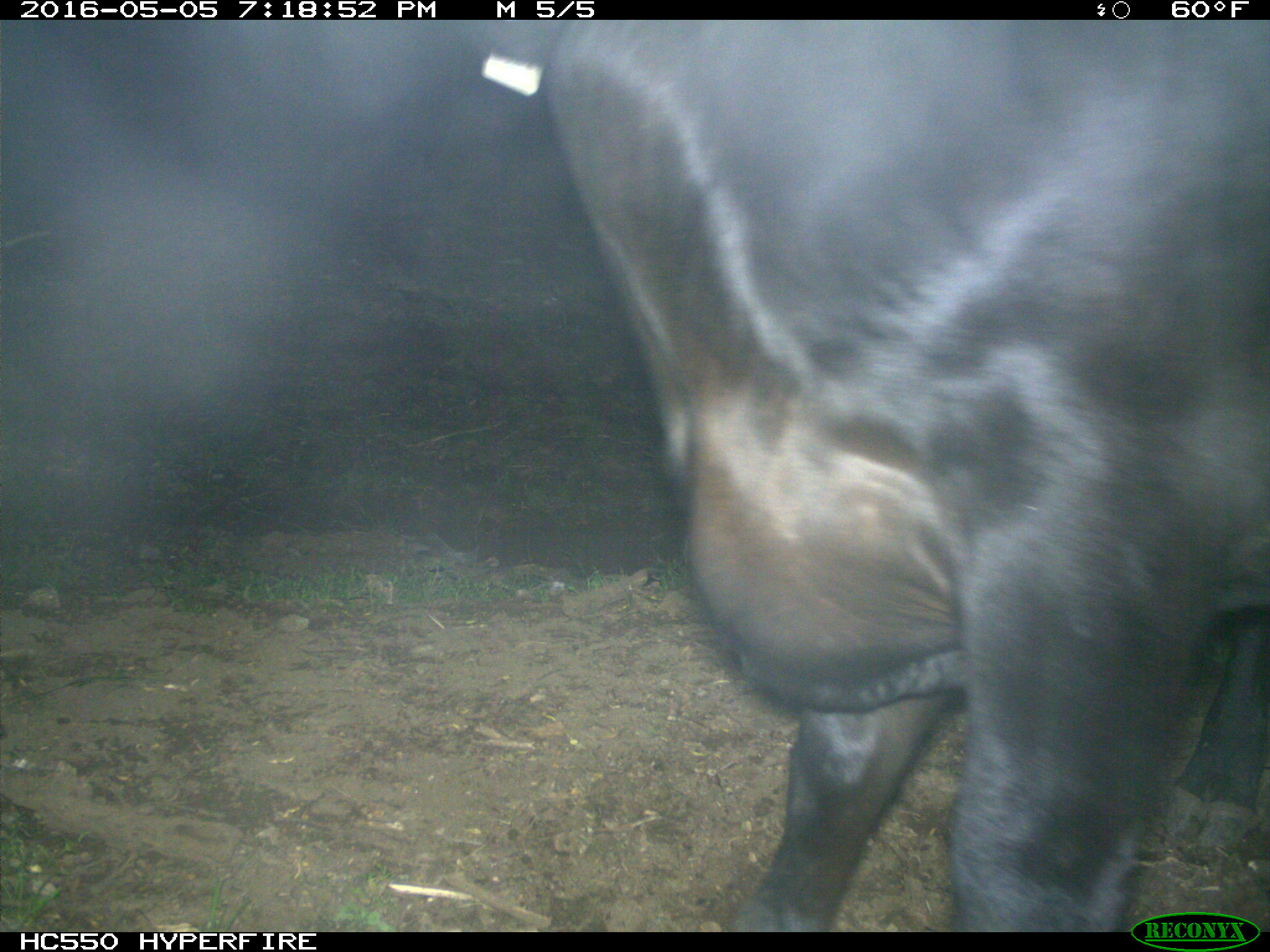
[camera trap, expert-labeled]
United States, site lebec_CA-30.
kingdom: Animalia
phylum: Chordata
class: Mammalia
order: Artiodactyla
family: Bovidae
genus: Bos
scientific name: Bos taurus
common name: domestic cow